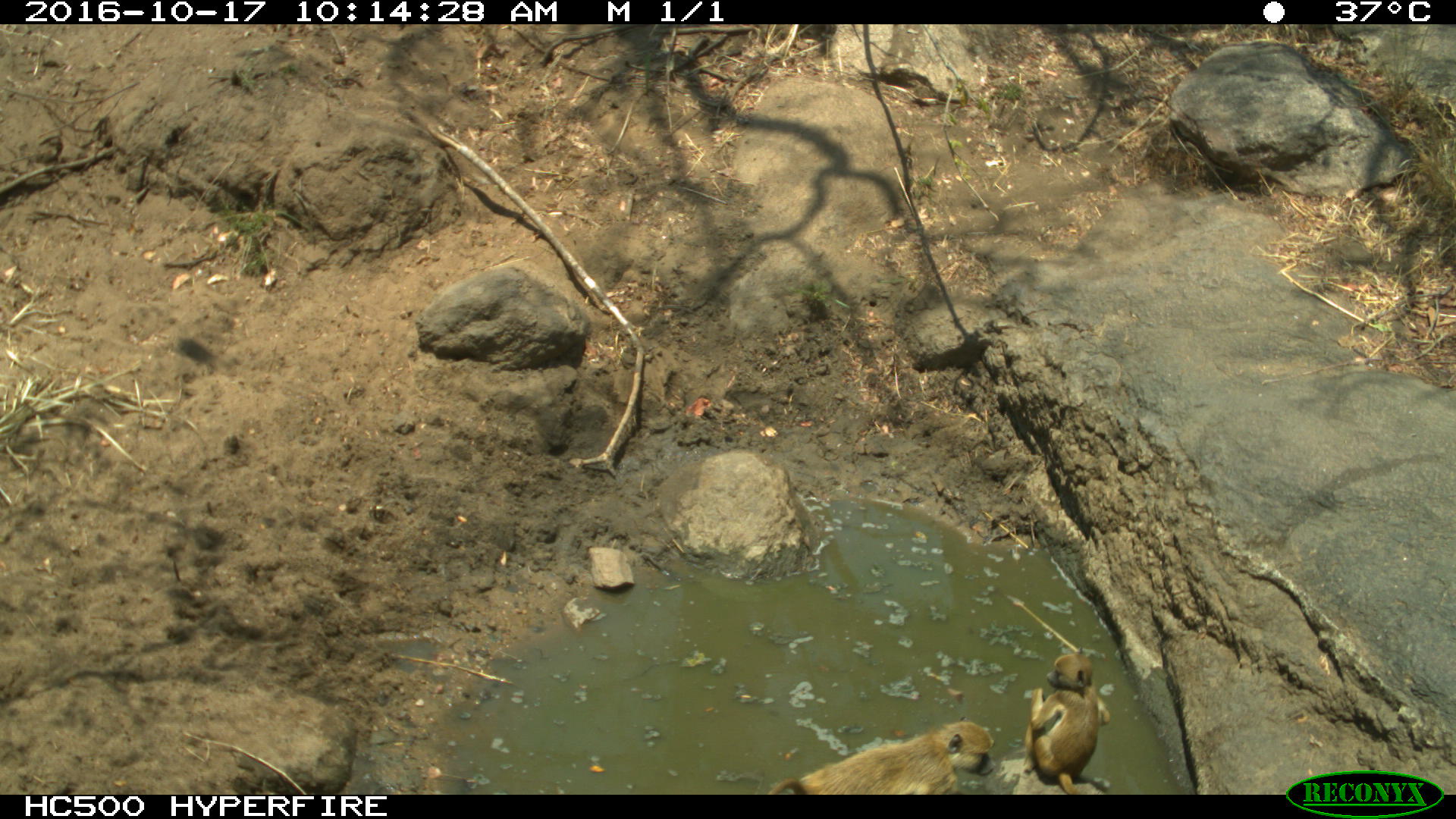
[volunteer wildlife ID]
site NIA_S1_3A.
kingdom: Animalia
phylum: Chordata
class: Mammalia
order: Primates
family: Cercopithecidae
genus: Papio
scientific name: Papio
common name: baboon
Baboon (Papio), count 2. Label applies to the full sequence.